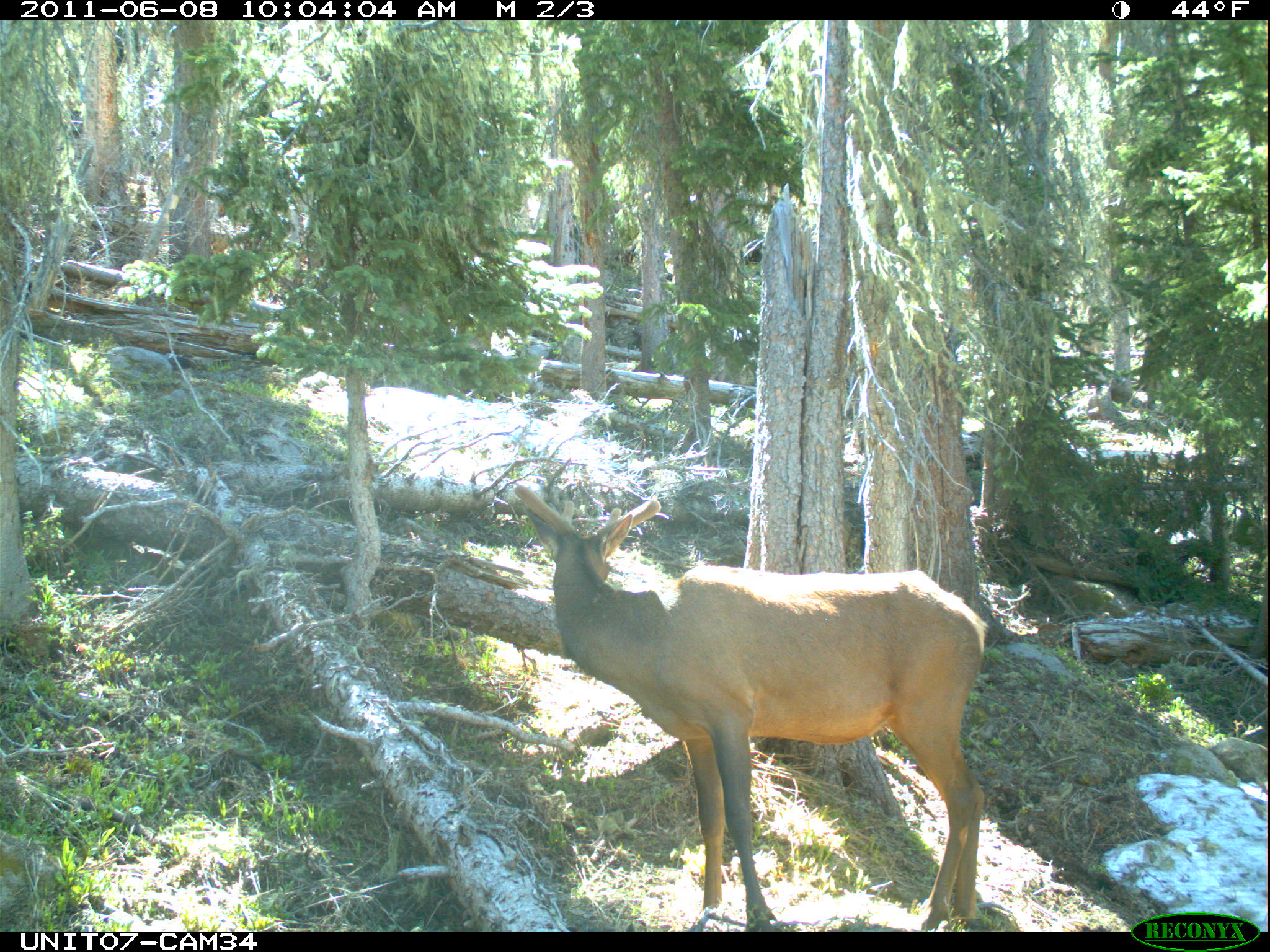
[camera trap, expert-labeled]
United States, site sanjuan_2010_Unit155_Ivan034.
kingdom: Animalia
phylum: Chordata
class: Mammalia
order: Artiodactyla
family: Cervidae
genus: Cervus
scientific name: Cervus elaphus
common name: red deer